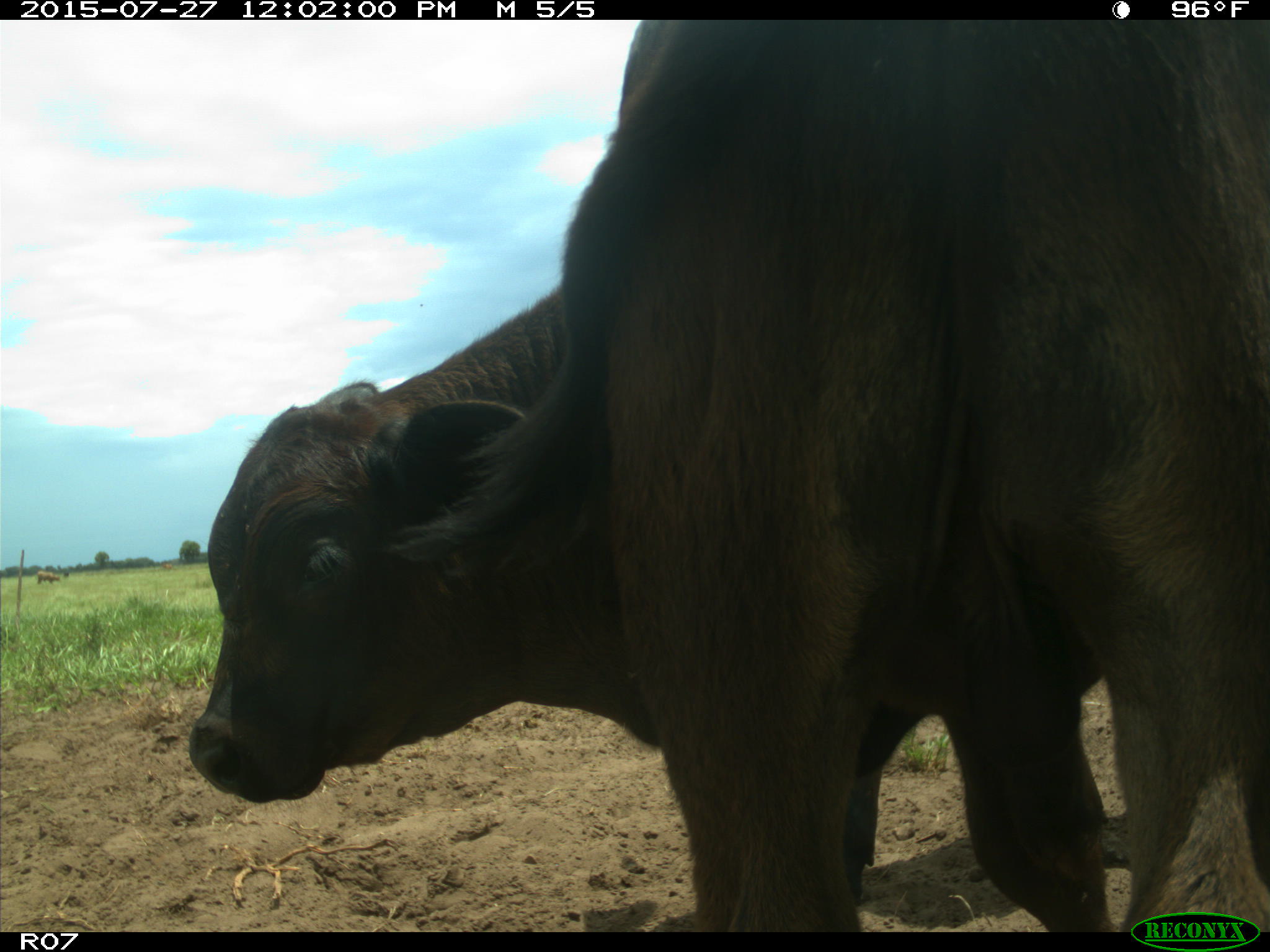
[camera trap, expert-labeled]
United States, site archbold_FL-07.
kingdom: Animalia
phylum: Chordata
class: Mammalia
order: Artiodactyla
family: Bovidae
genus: Bos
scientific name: Bos taurus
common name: domestic cow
Bos taurus (domestic cow).